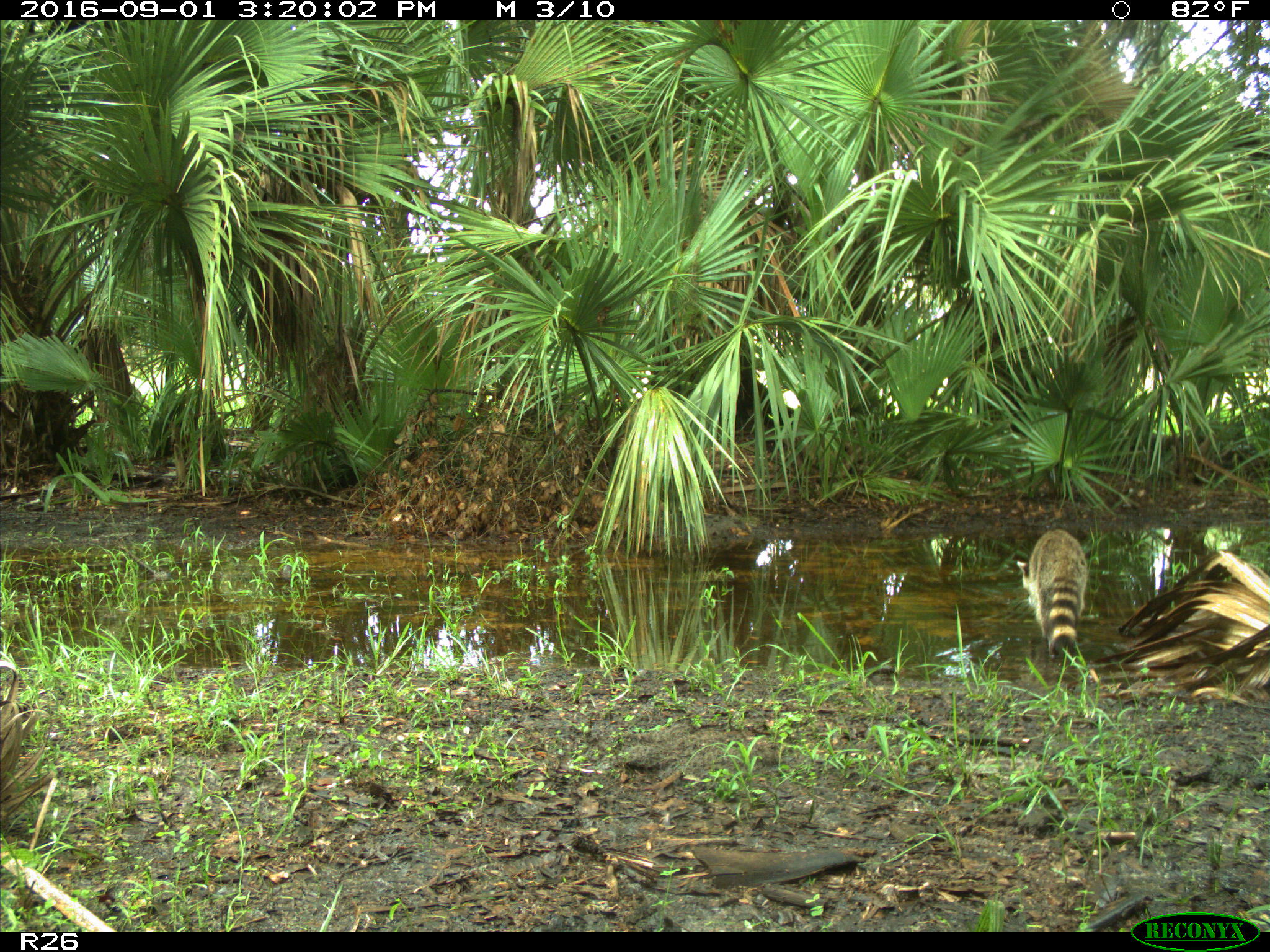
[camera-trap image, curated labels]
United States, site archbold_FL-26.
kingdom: Animalia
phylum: Chordata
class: Mammalia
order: Carnivora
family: Procyonidae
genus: Procyon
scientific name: Procyon lotor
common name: common raccoon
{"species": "Procyon lotor (common raccoon)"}